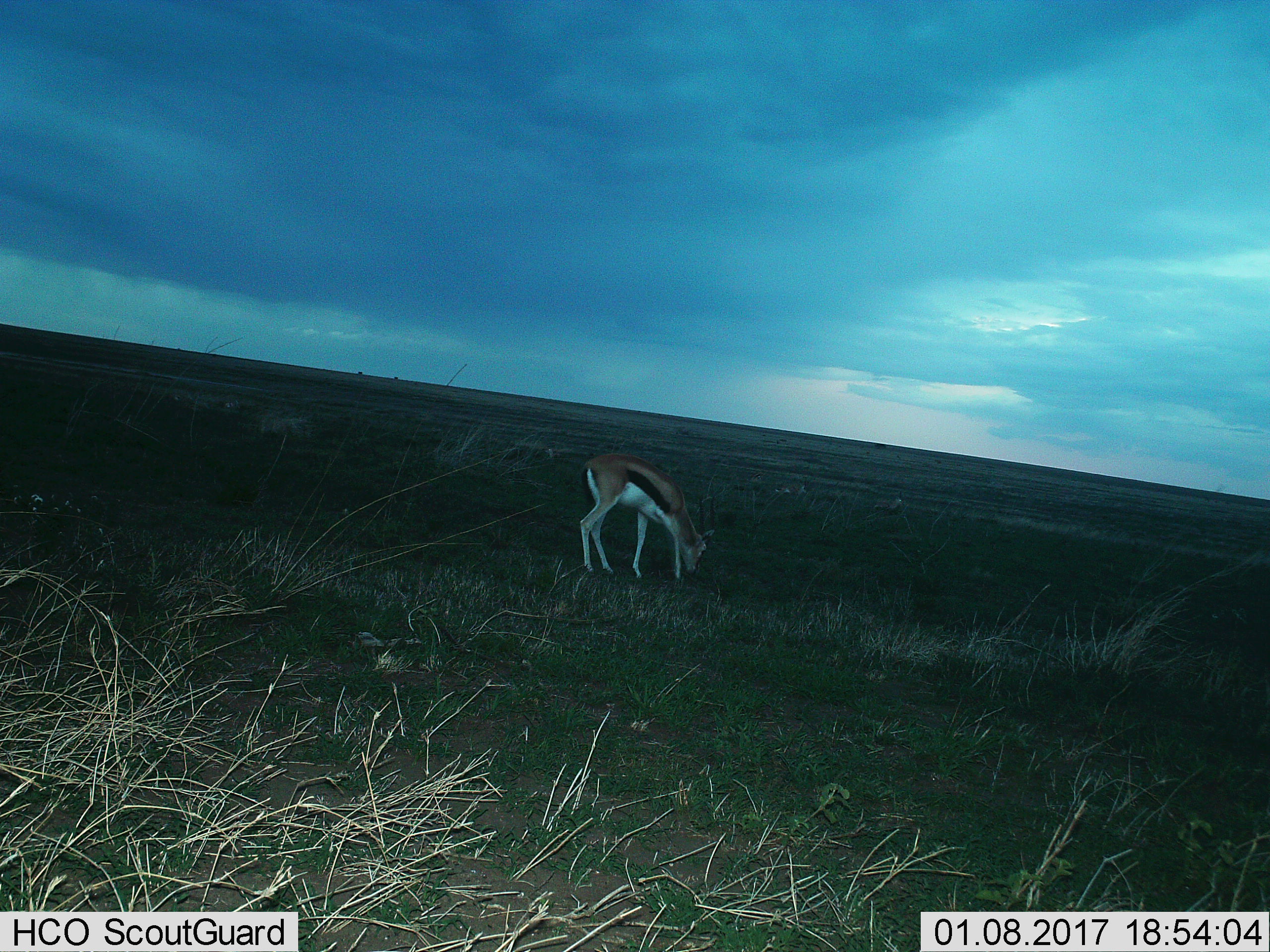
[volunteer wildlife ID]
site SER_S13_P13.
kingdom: Animalia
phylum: Chordata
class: Mammalia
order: Artiodactyla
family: Bovidae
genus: Eudorcas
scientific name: Eudorcas thomsonii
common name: thomson's gazelle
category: gazellethomsons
Gazellethomsons (thomson's gazelle) (Eudorcas thomsonii), count 1. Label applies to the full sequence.